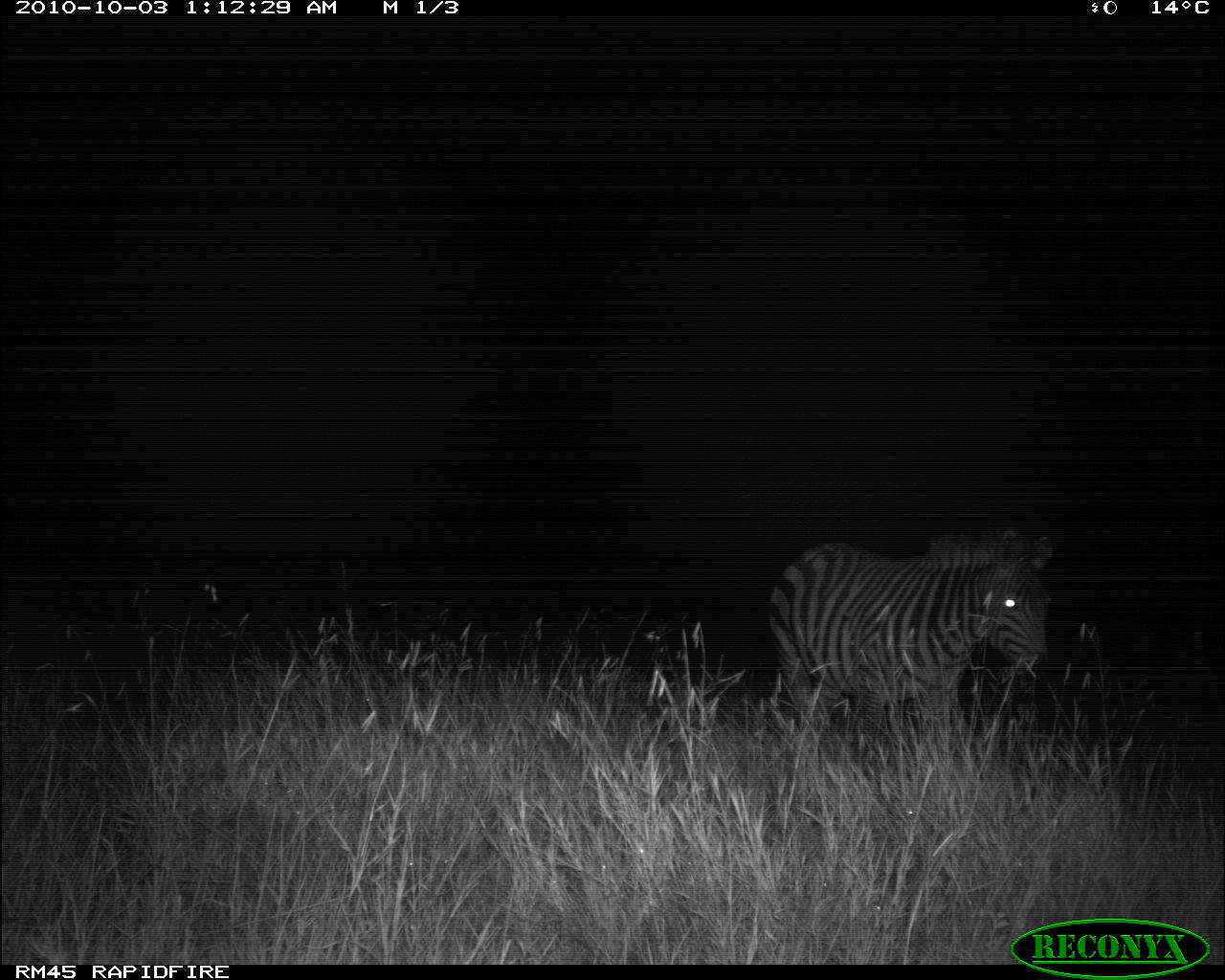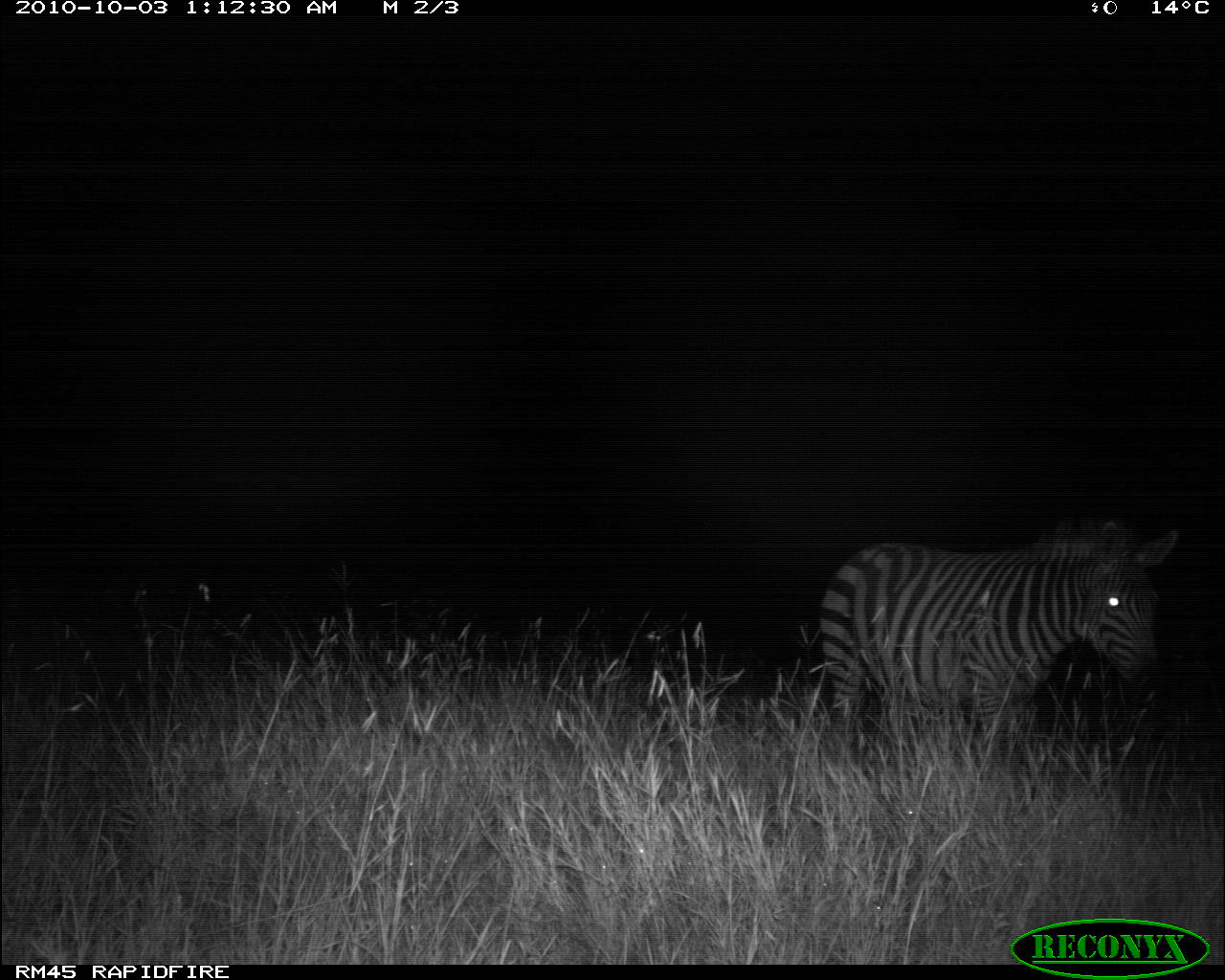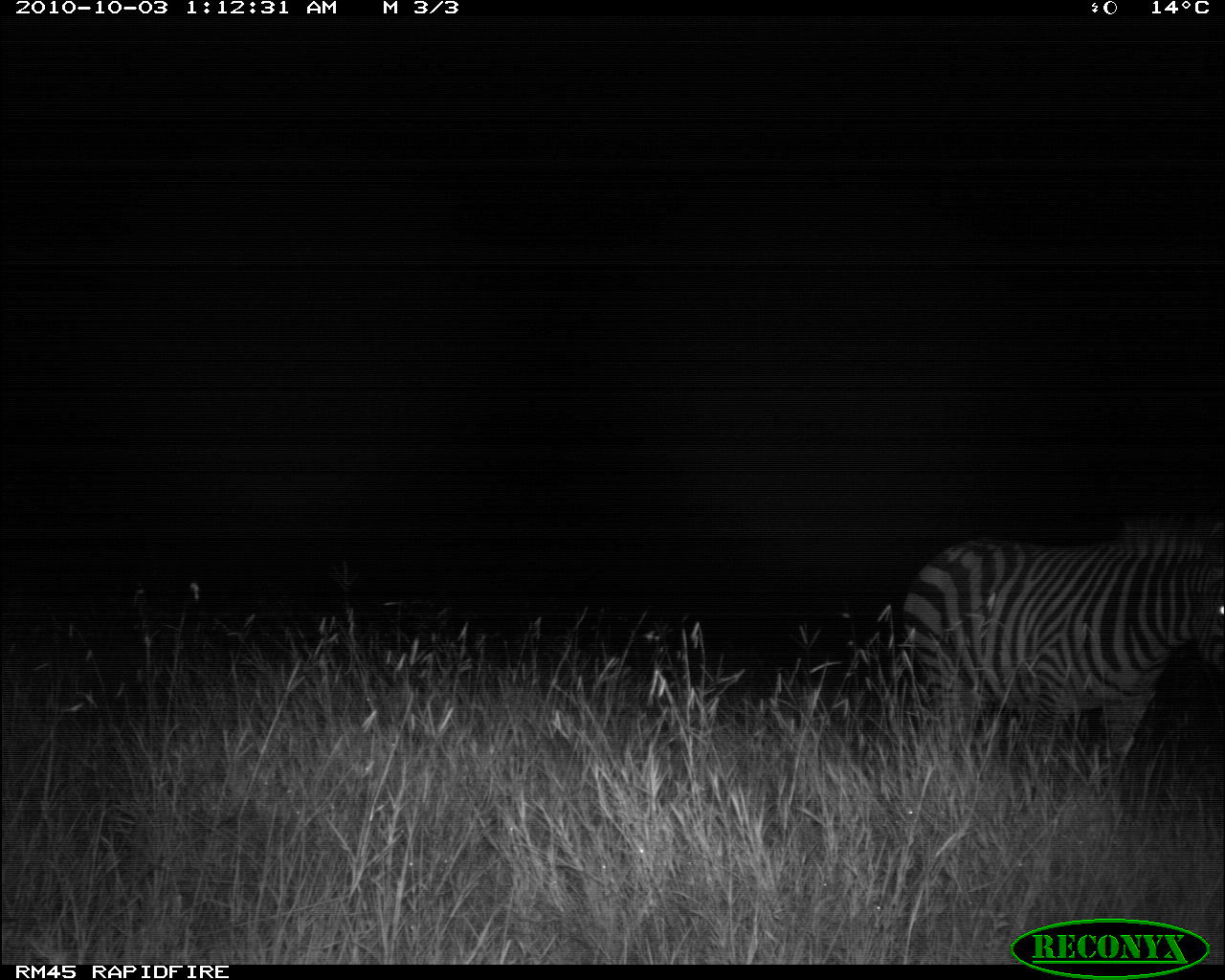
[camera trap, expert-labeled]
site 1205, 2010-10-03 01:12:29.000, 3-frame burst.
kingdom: Animalia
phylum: Chordata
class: Mammalia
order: Perissodactyla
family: Equidae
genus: Equus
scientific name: Equus quagga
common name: plains zebra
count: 1